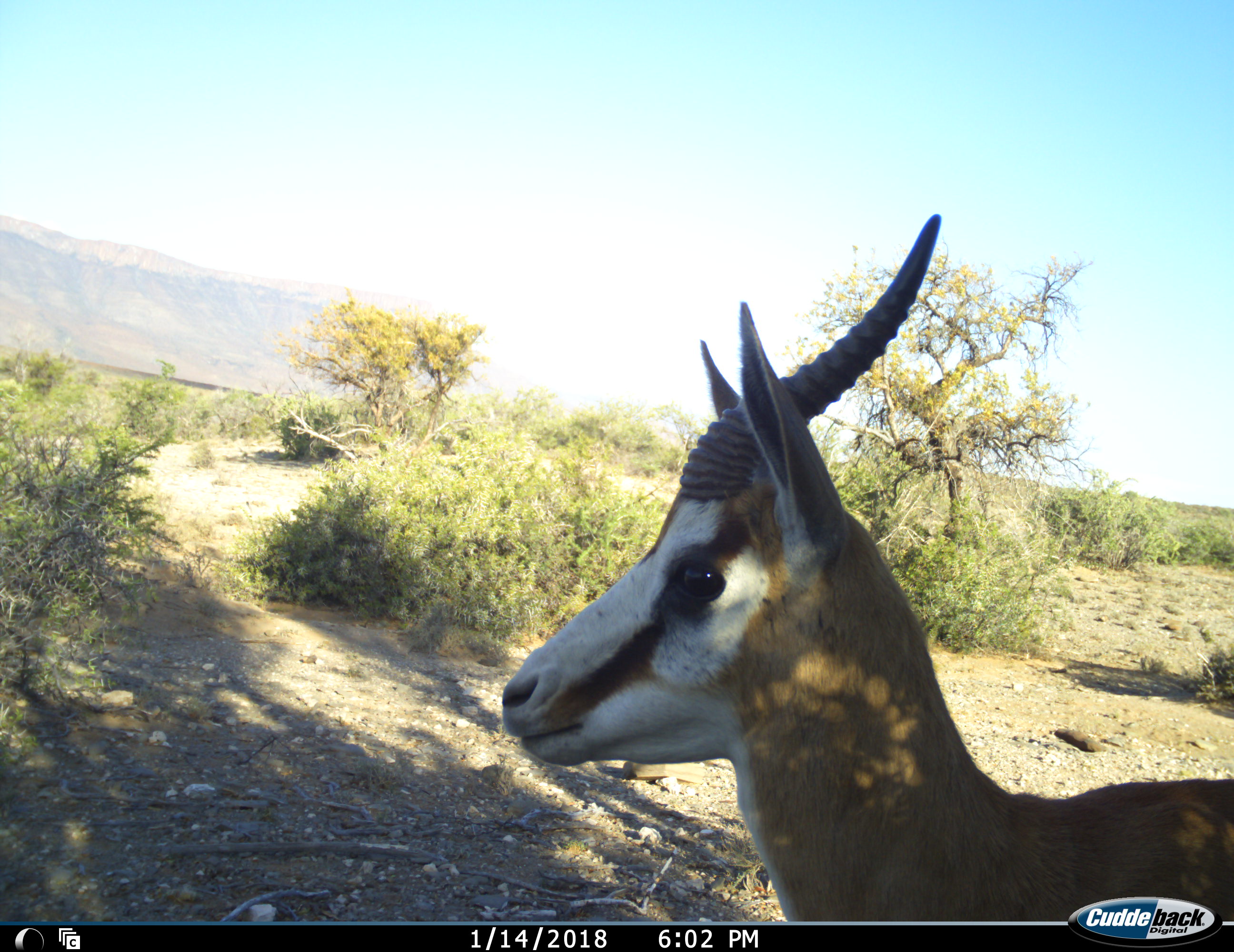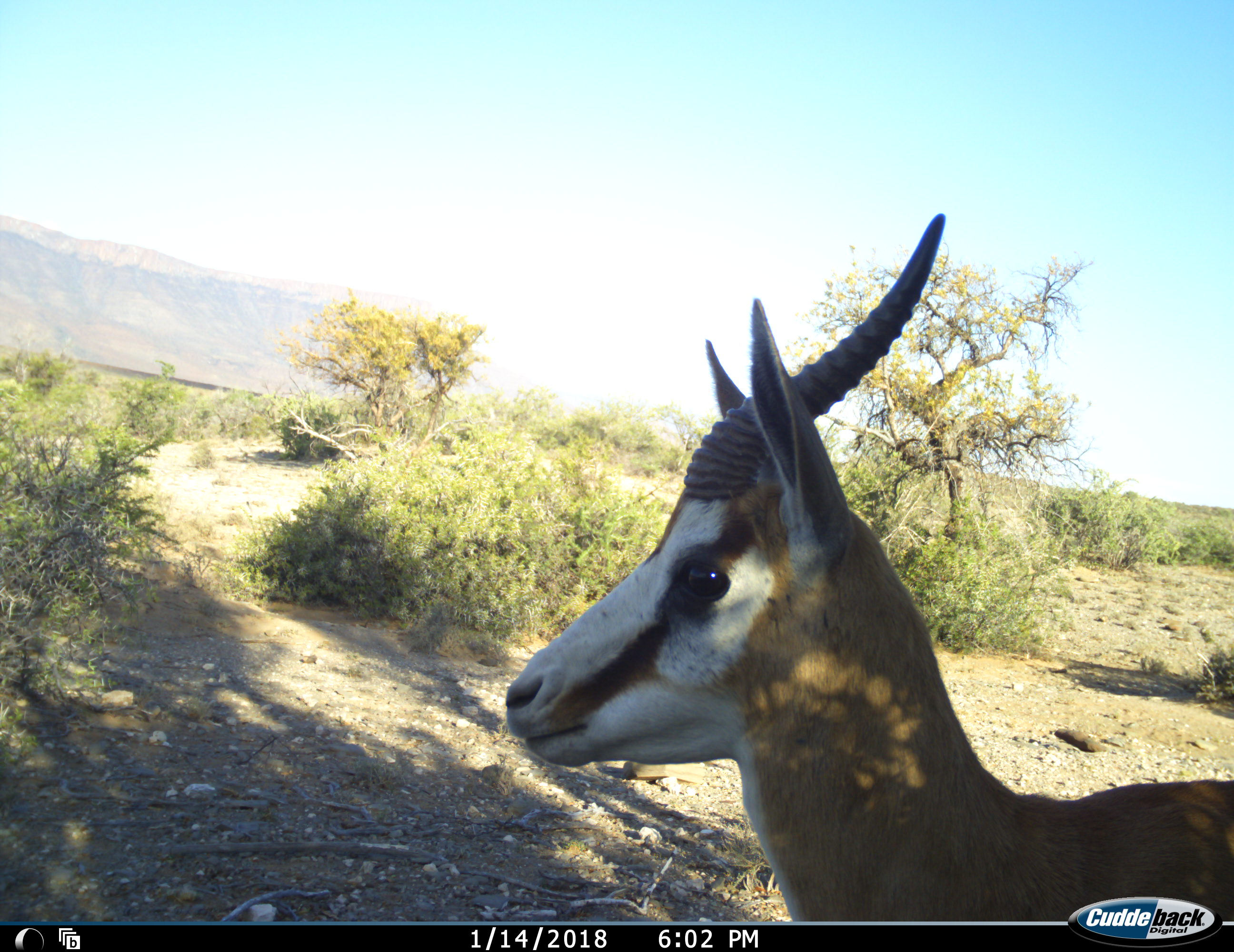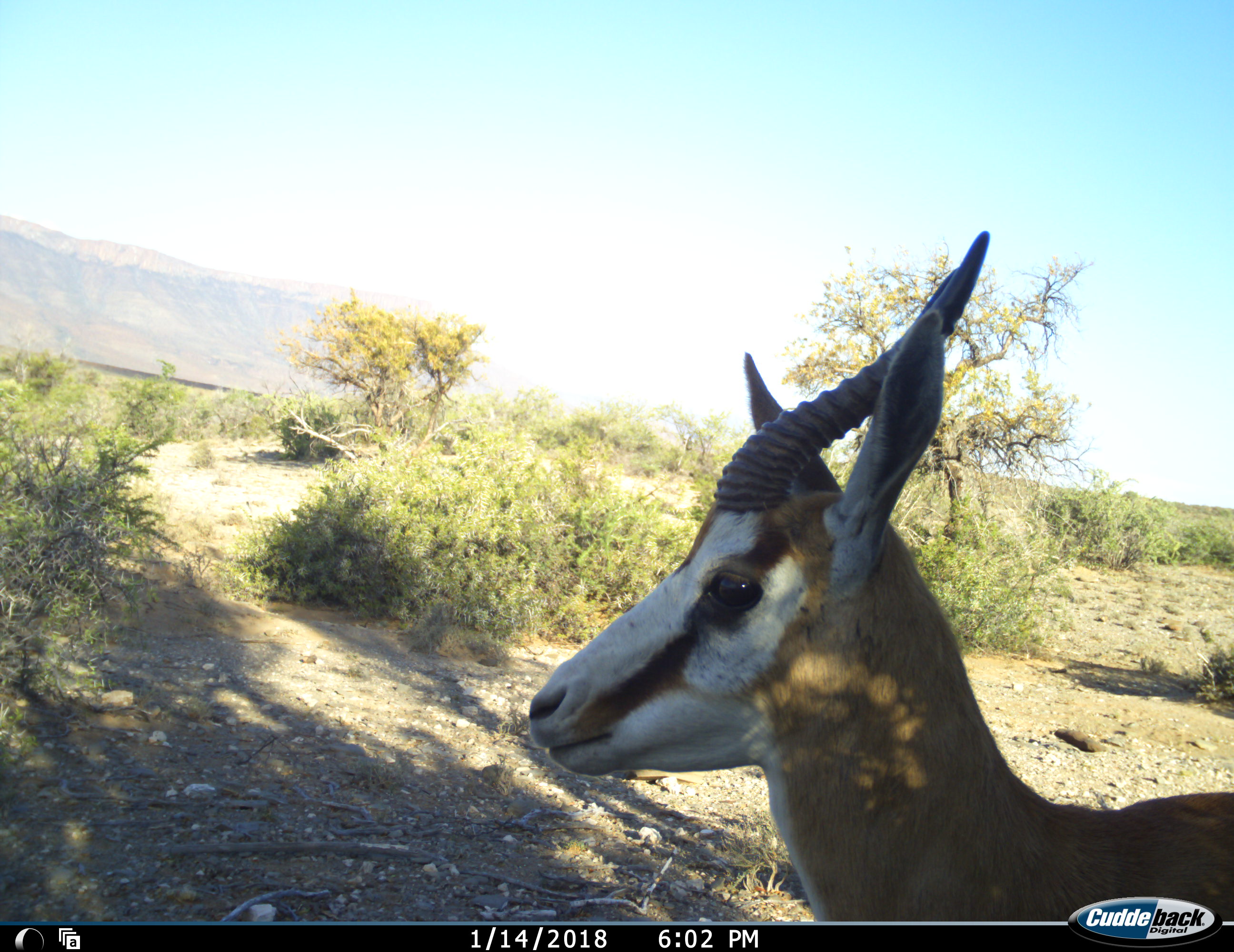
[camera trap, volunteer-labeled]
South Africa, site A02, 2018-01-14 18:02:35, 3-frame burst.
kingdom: Animalia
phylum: Chordata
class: Mammalia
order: Artiodactyla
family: Bovidae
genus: Antidorcas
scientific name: Antidorcas marsupialis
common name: springbok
Springbok (Antidorcas marsupialis), count 1. Behavior (volunteer vote fractions): standing 89%, resting 11%, moving 11%, interacting 0%. Young present (vote fraction): 0%. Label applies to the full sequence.